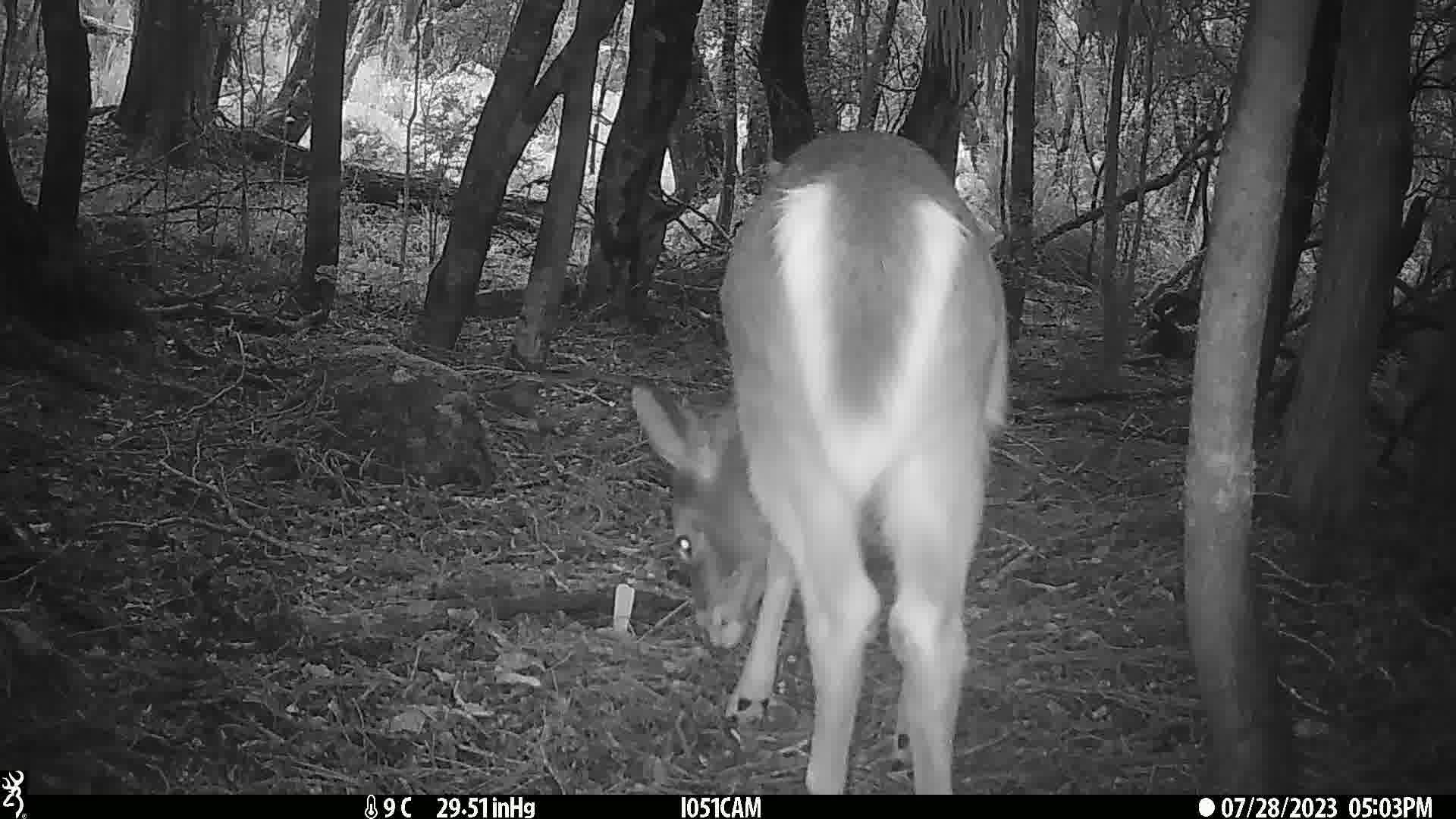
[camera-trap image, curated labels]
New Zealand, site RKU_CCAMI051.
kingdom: Animalia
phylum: Chordata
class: Mammalia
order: Artiodactyla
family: Cervidae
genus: Odocoileus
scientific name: Odocoileus virginianus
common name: white-tailed deer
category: white tailed deer